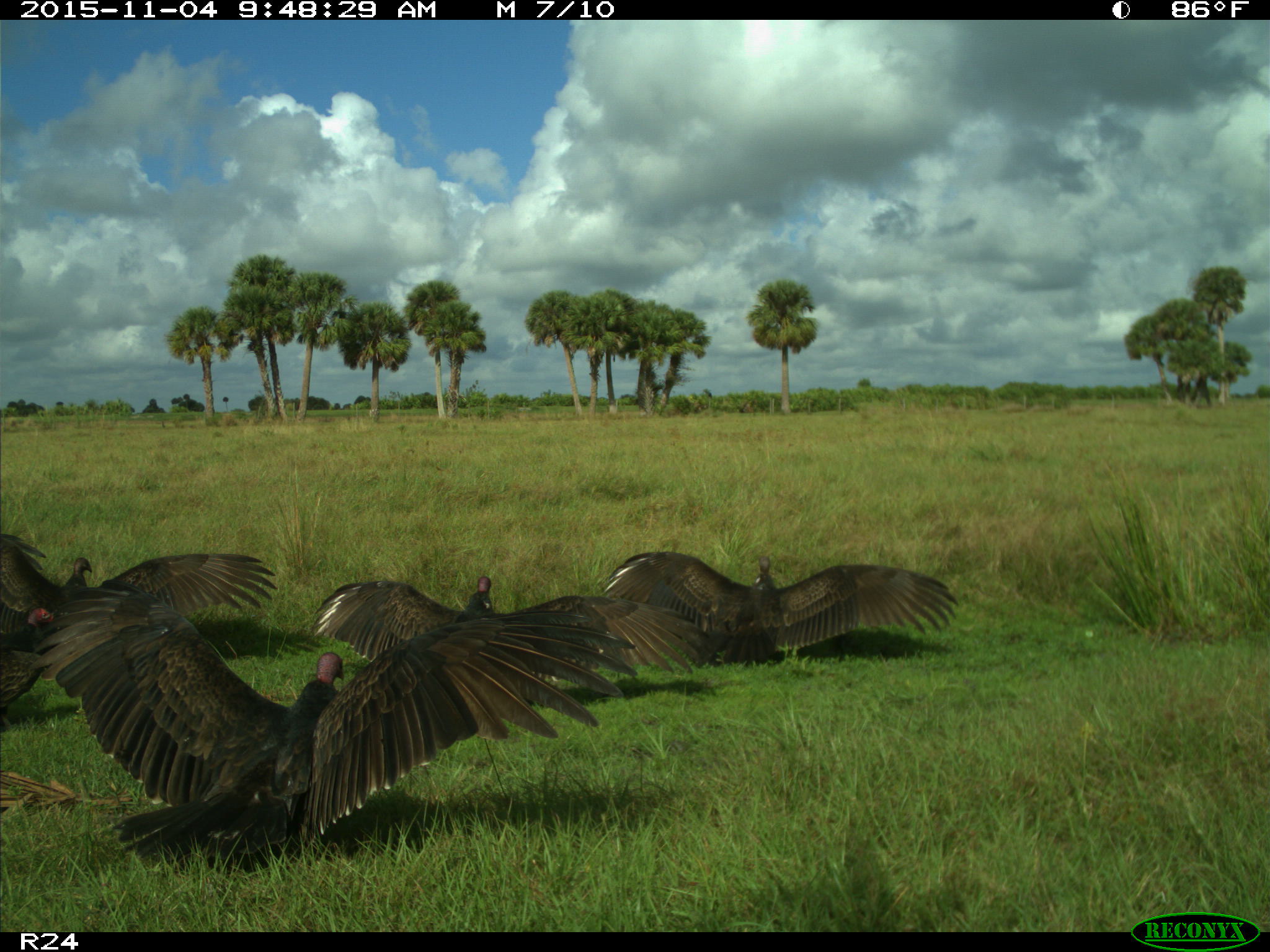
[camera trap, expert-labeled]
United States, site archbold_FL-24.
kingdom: Animalia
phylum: Chordata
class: Aves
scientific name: Aves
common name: birds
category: unidentified bird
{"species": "unidentified bird (birds) (Aves)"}